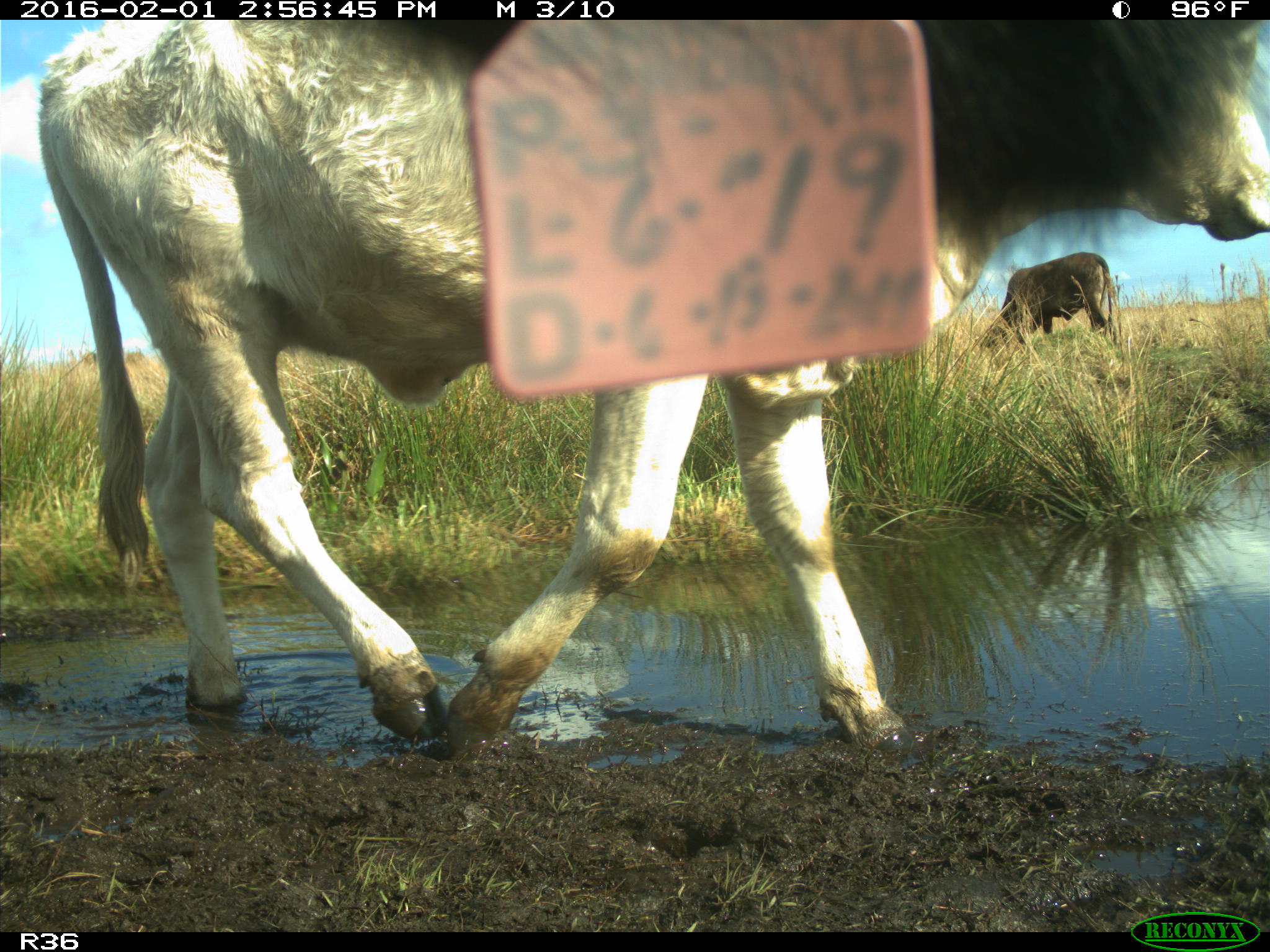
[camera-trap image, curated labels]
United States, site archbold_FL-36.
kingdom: Animalia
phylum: Chordata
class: Mammalia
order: Artiodactyla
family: Bovidae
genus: Bos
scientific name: Bos taurus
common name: domestic cow